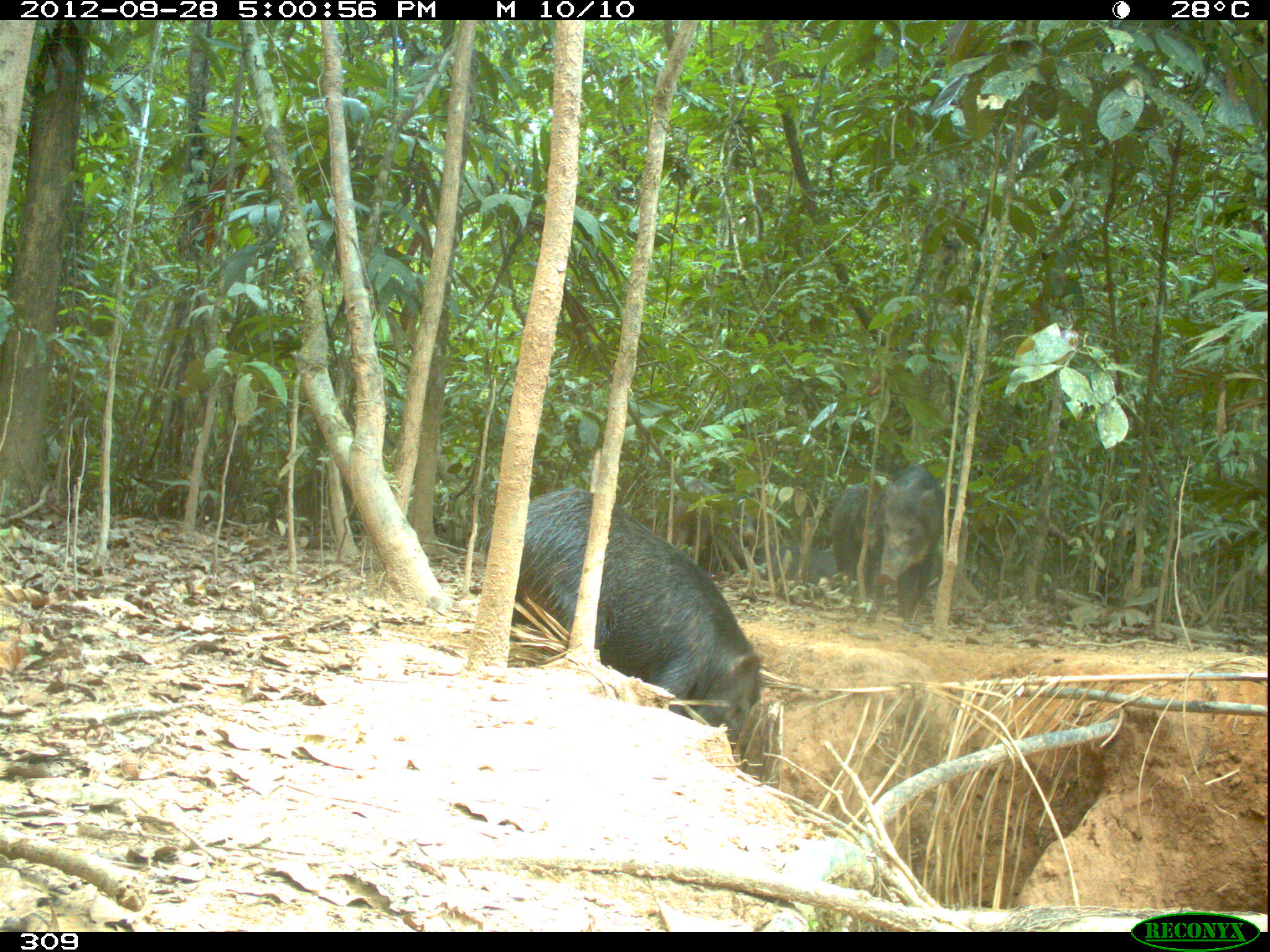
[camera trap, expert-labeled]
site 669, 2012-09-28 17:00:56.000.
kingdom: Animalia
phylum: Chordata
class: Mammalia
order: Artiodactyla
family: Tayassuidae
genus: Tayassu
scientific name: Tayassu pecari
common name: white-lipped peccary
Tayassu pecari (white-lipped peccary).